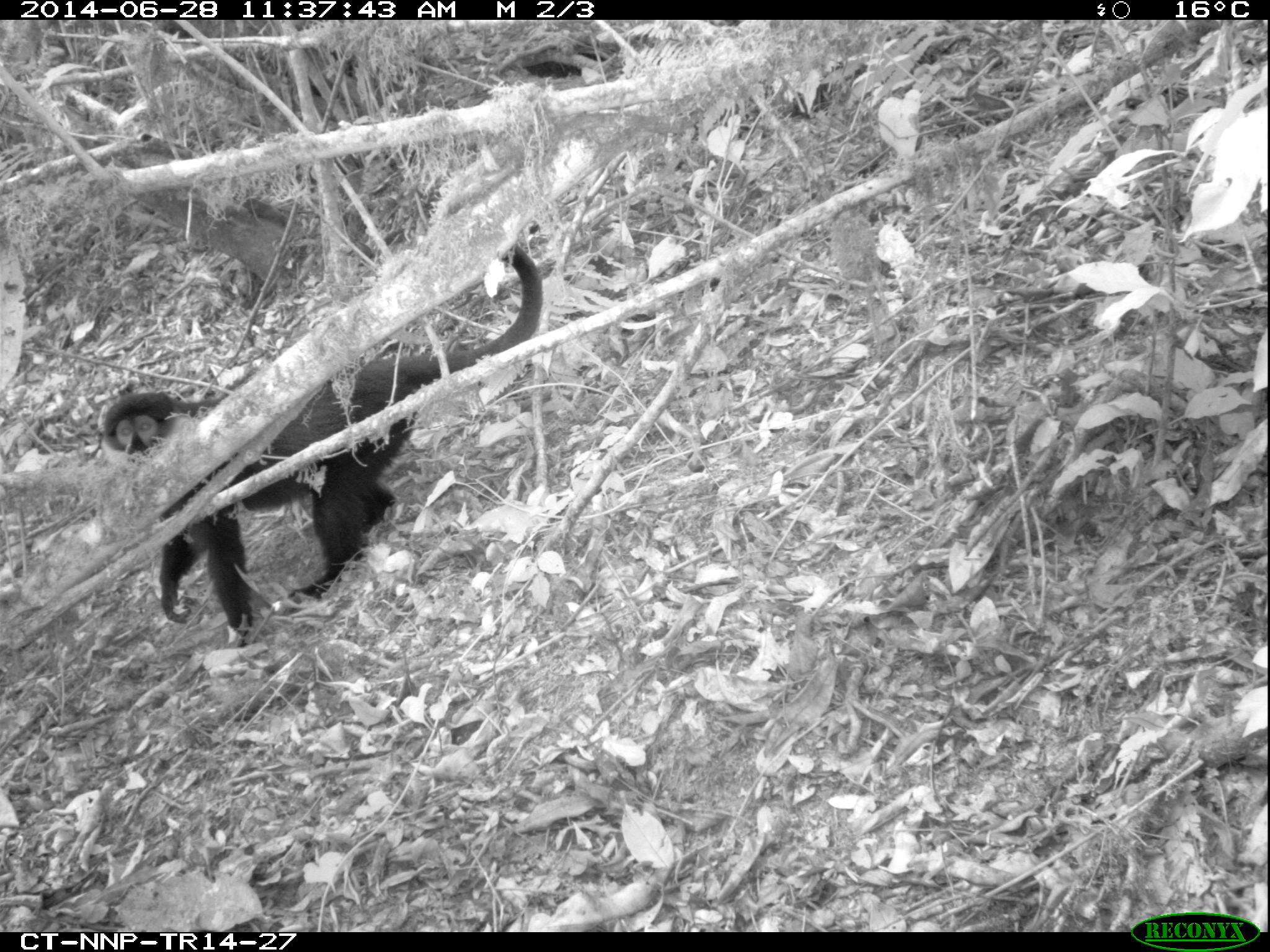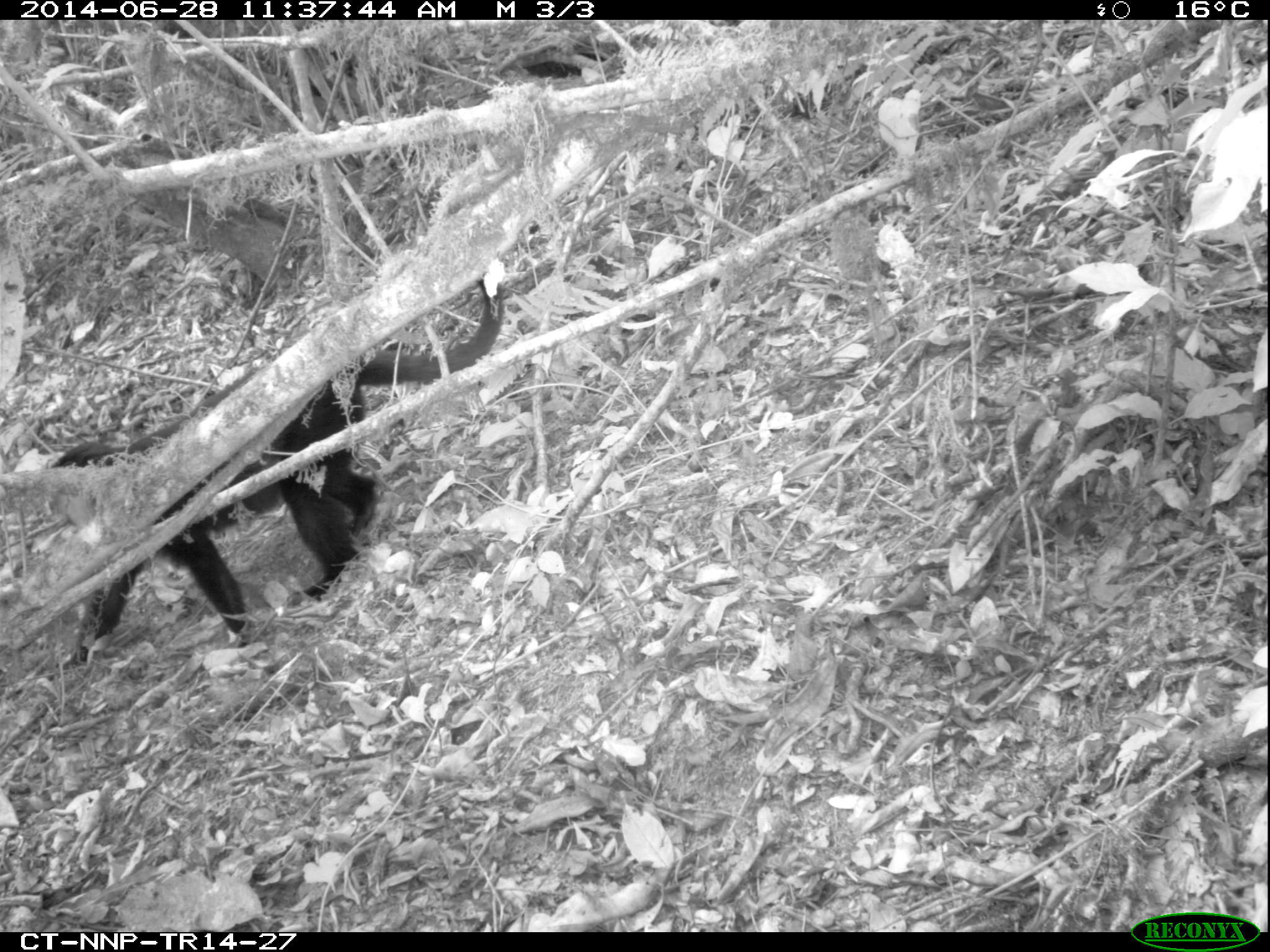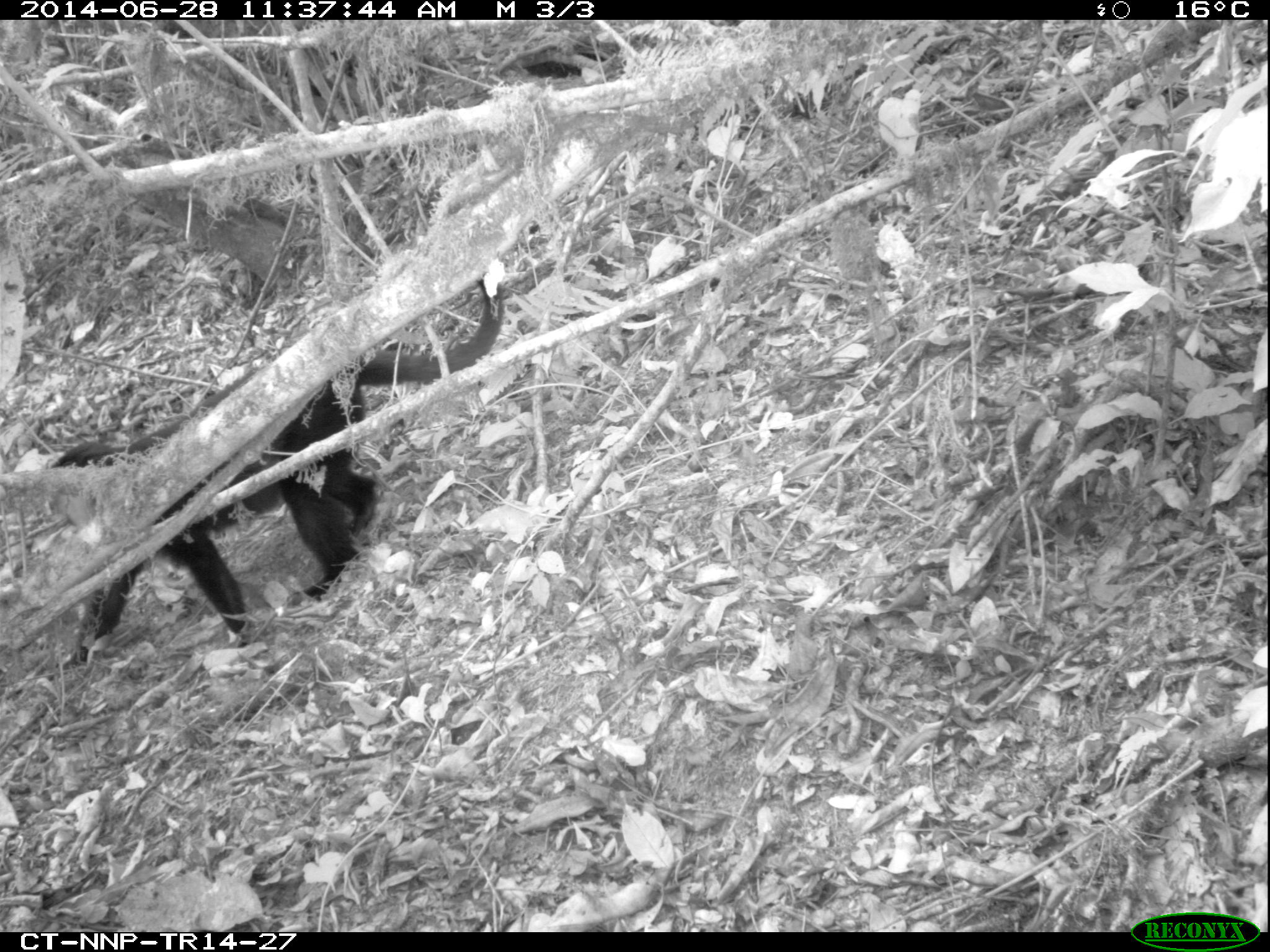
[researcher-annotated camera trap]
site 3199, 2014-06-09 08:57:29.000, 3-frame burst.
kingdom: Animalia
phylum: Chordata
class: Mammalia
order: Primates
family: Cercopithecidae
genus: Allochrocebus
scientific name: Allochrocebus lhoesti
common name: l'hoest's monkey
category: cercopithecus lhoesti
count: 1